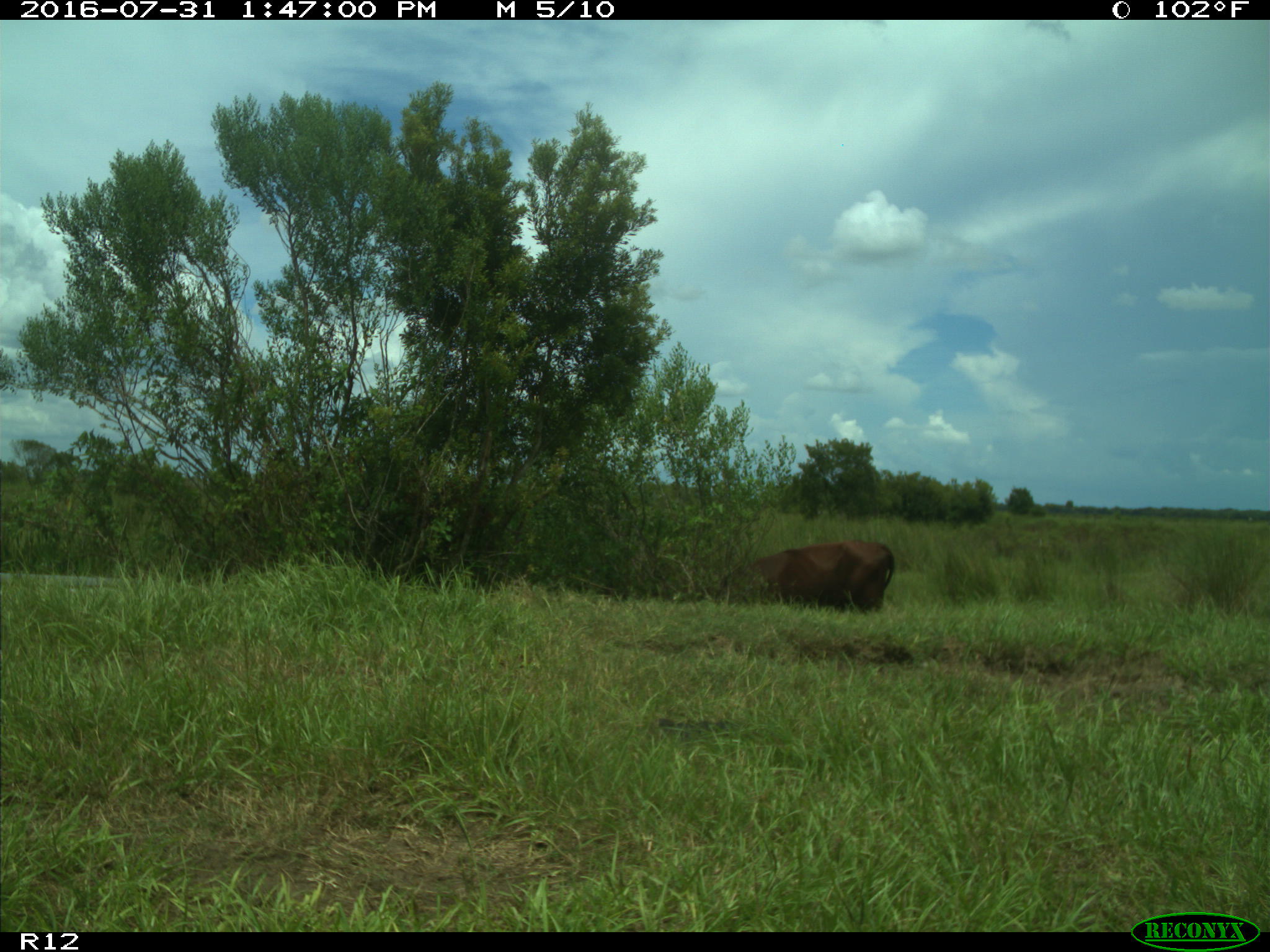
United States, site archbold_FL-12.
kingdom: Animalia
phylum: Chordata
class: Mammalia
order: Artiodactyla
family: Bovidae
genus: Bos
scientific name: Bos taurus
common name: domestic cow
Bos taurus (domestic cow).